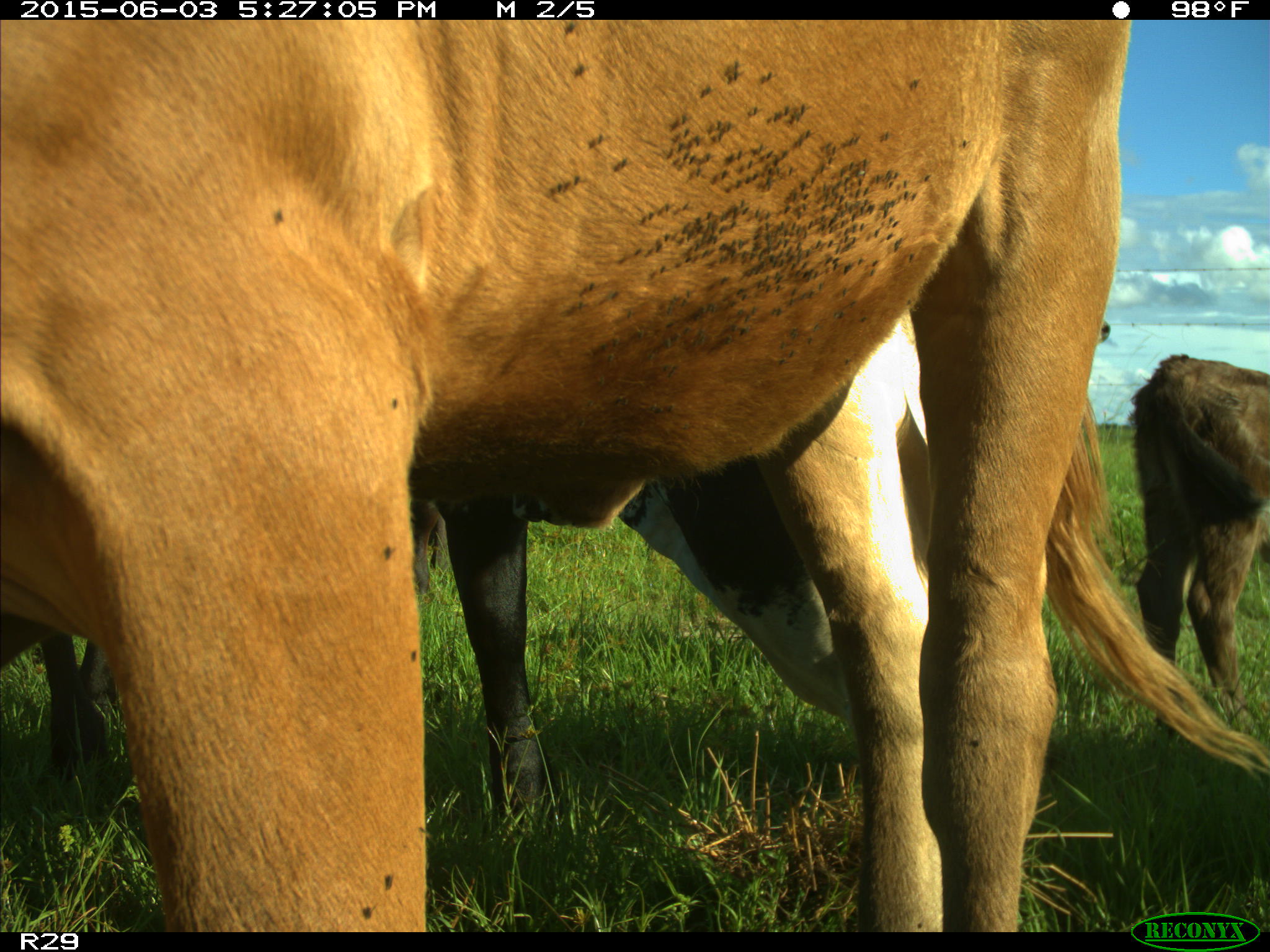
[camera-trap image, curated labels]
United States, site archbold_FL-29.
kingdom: Animalia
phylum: Chordata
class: Mammalia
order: Artiodactyla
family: Bovidae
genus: Bos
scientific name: Bos taurus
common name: domestic cow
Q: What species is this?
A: Bos taurus (domestic cow).